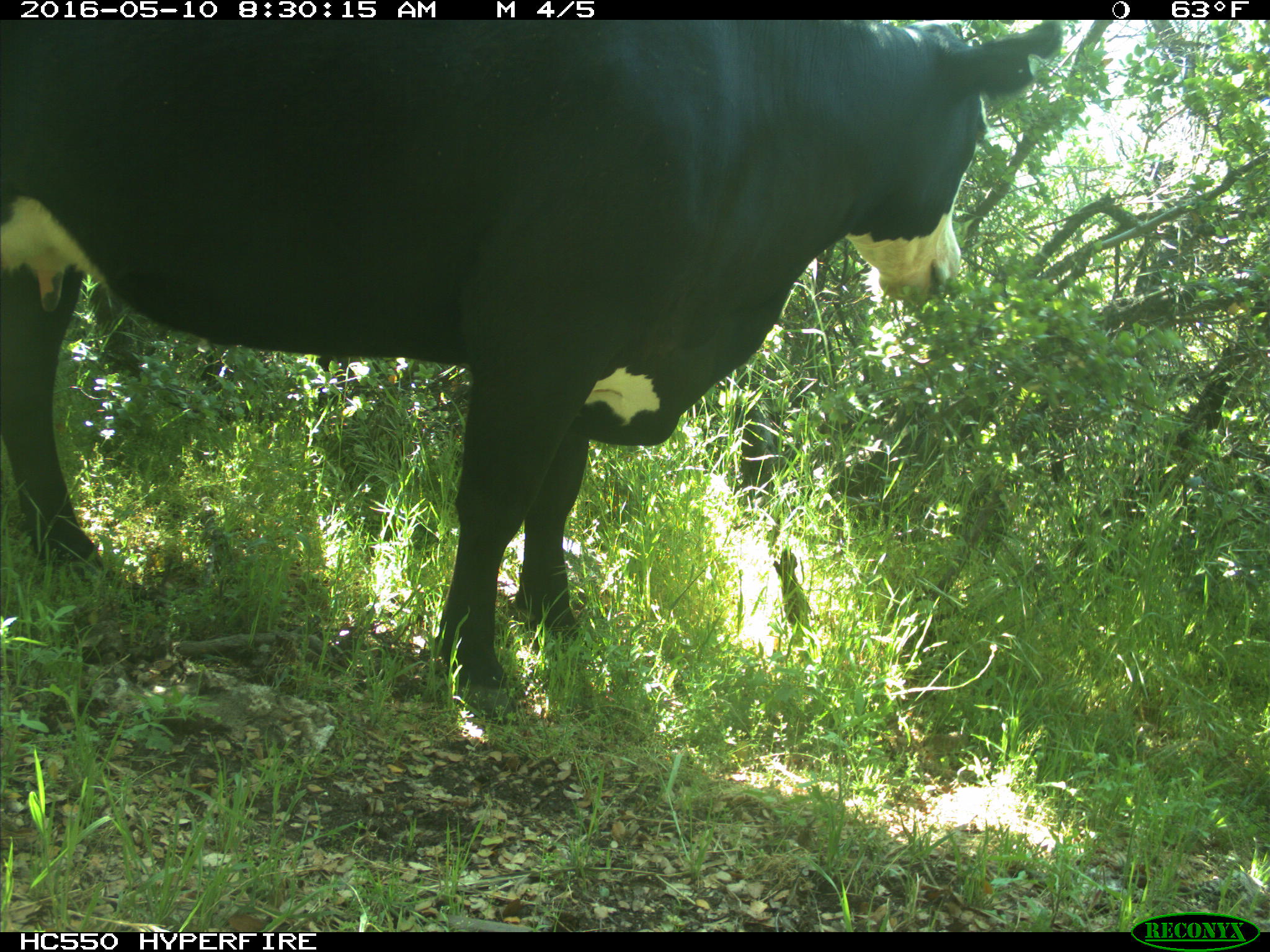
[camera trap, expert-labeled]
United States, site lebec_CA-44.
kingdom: Animalia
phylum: Chordata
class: Mammalia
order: Artiodactyla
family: Bovidae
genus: Bos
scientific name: Bos taurus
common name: domestic cow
Bos taurus (domestic cow).